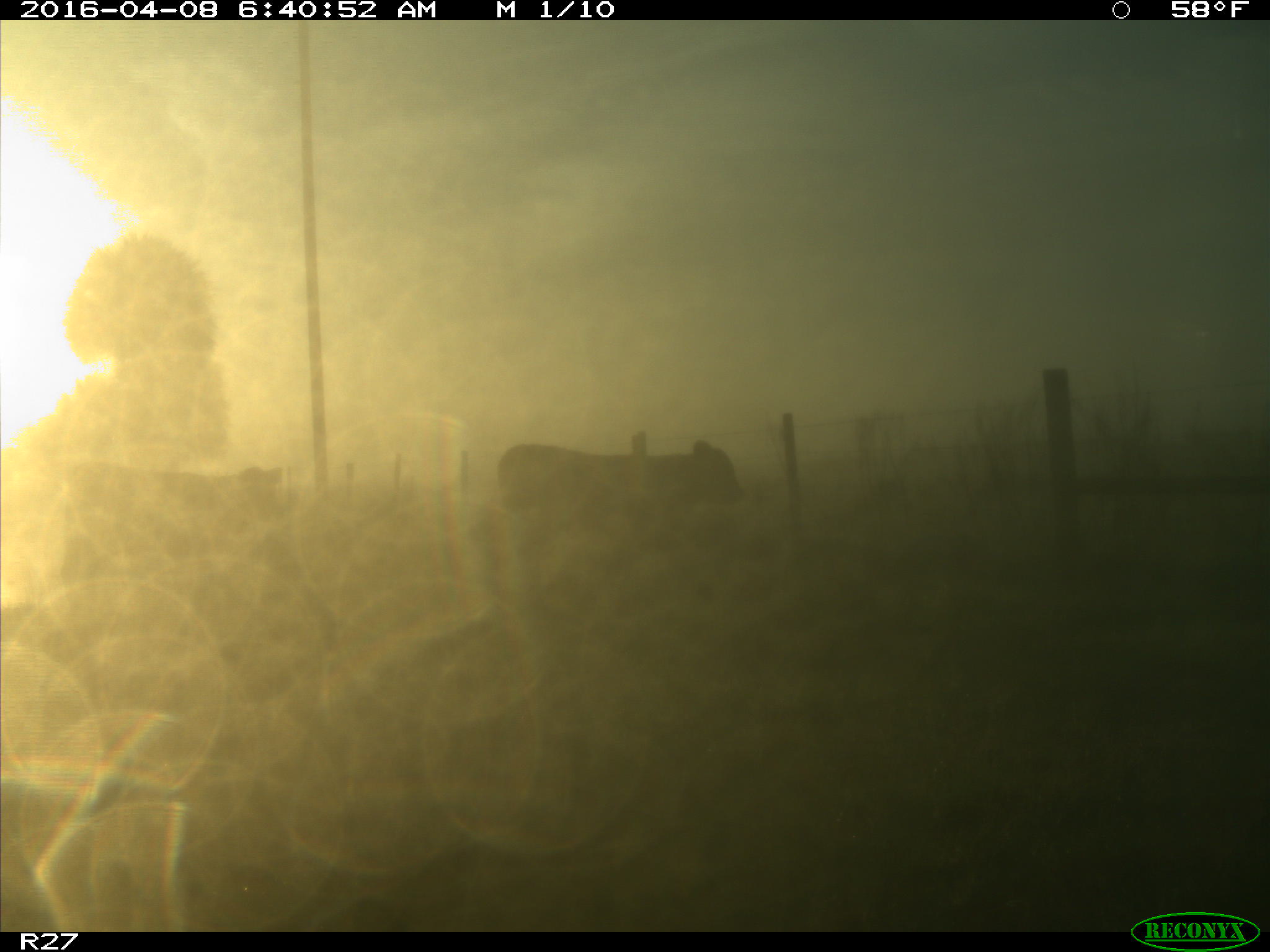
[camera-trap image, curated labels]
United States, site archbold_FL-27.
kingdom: Animalia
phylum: Chordata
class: Mammalia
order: Artiodactyla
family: Bovidae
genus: Bos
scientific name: Bos taurus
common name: domestic cow